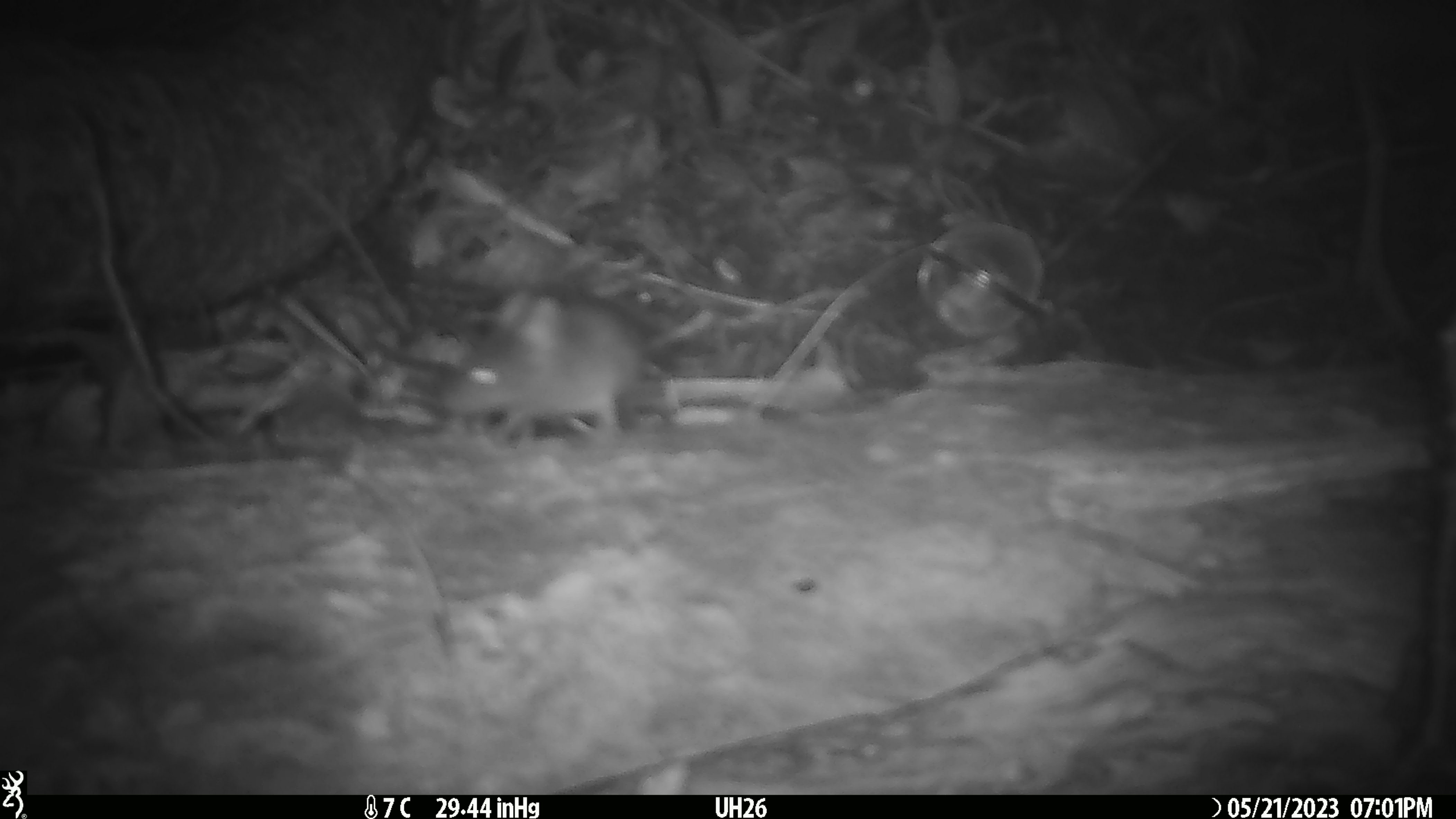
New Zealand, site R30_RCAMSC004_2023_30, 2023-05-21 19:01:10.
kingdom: Animalia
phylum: Chordata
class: Mammalia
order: Rodentia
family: Muridae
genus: Mus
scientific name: Mus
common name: mouse